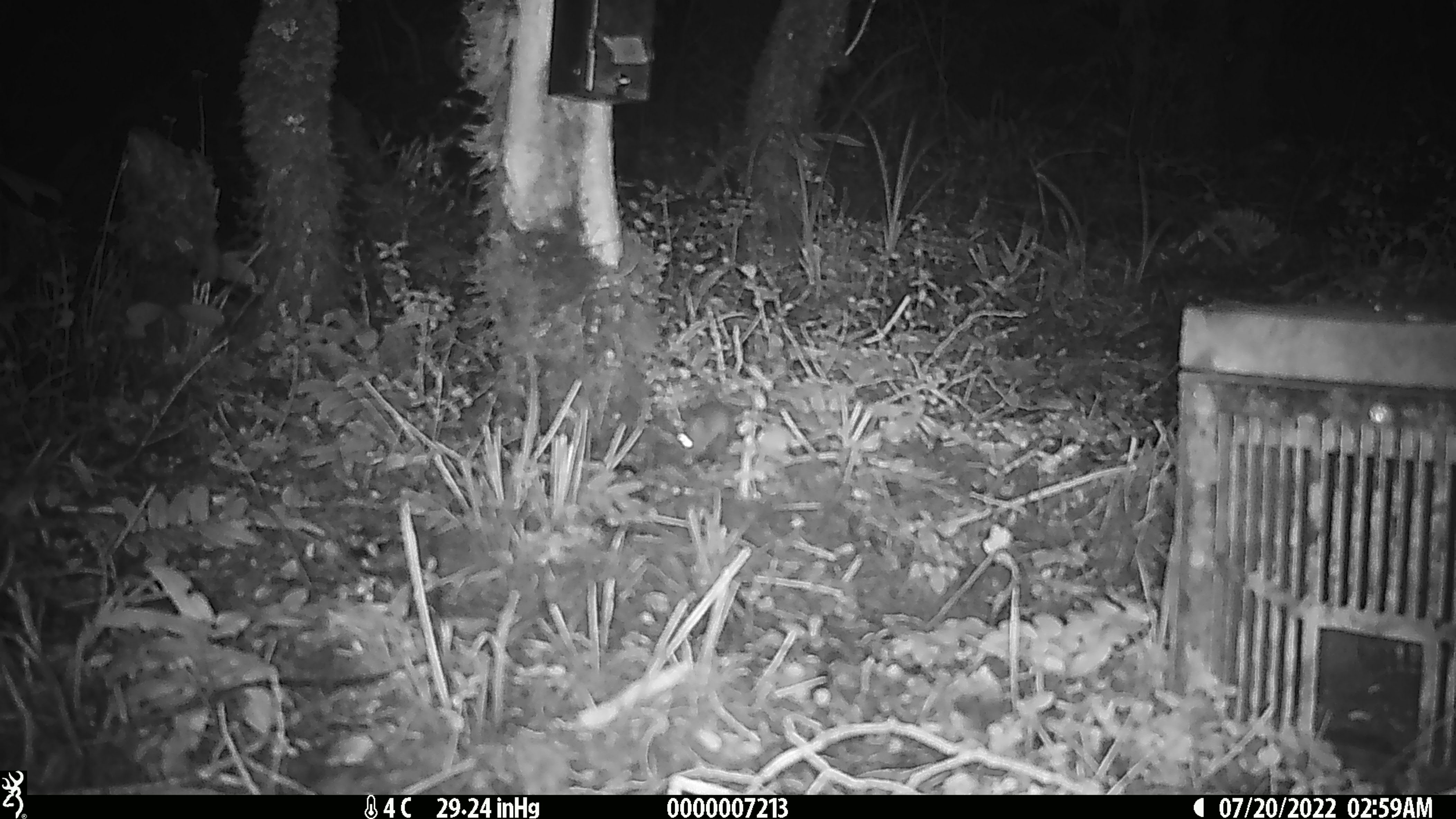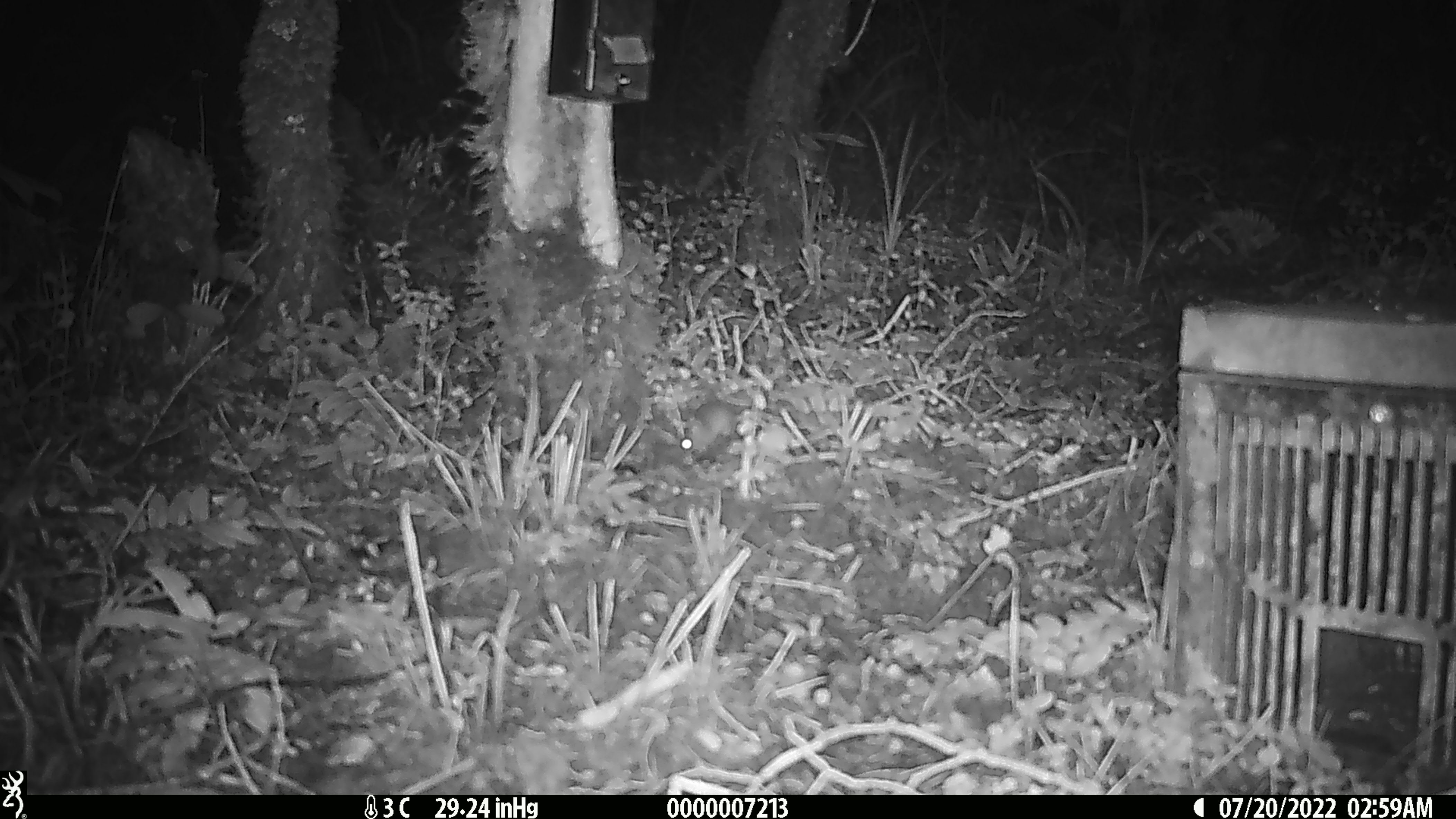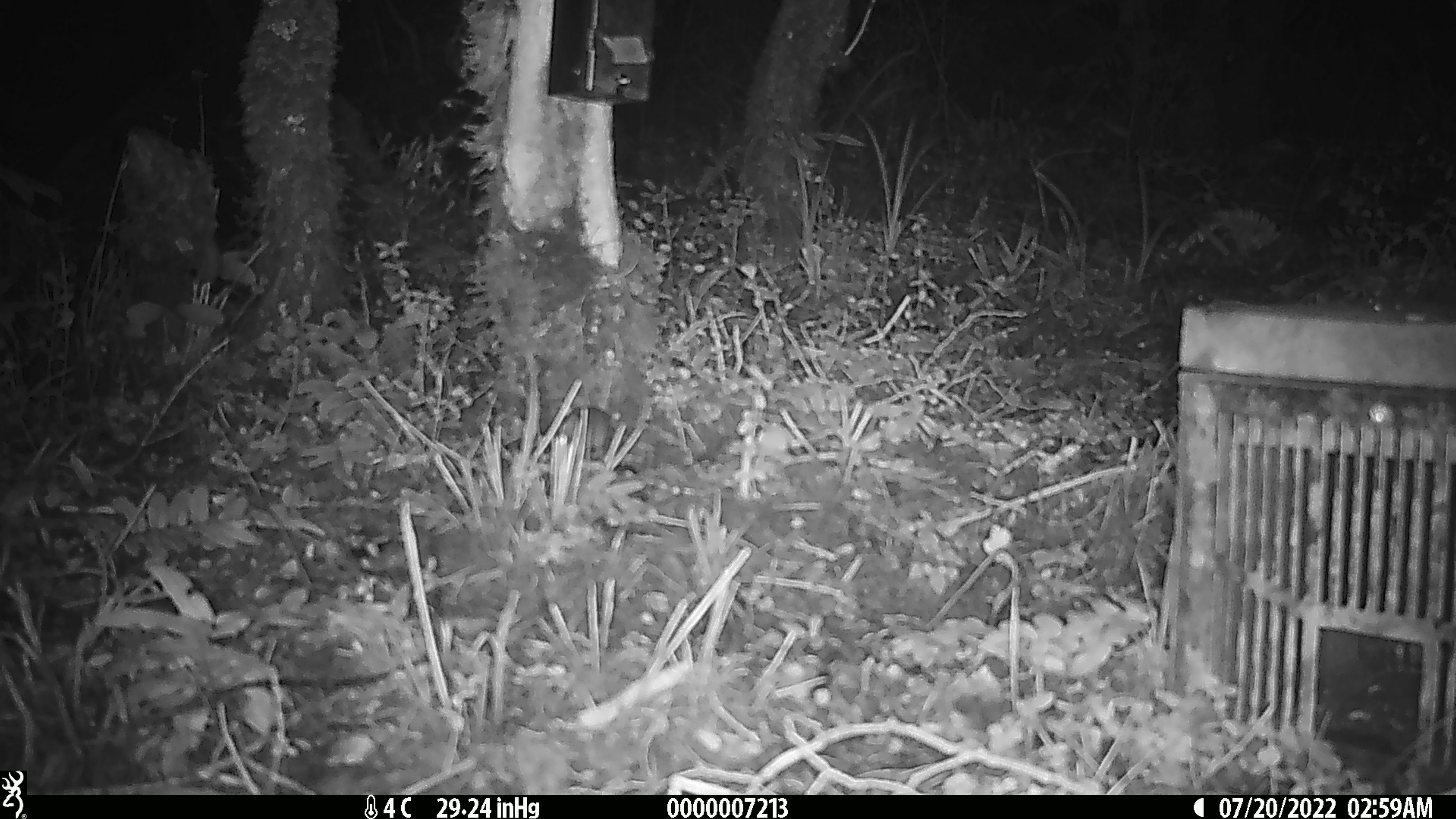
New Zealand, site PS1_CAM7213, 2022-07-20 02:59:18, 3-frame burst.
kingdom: Animalia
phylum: Chordata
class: Mammalia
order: Rodentia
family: Muridae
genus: Mus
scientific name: Mus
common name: mouse